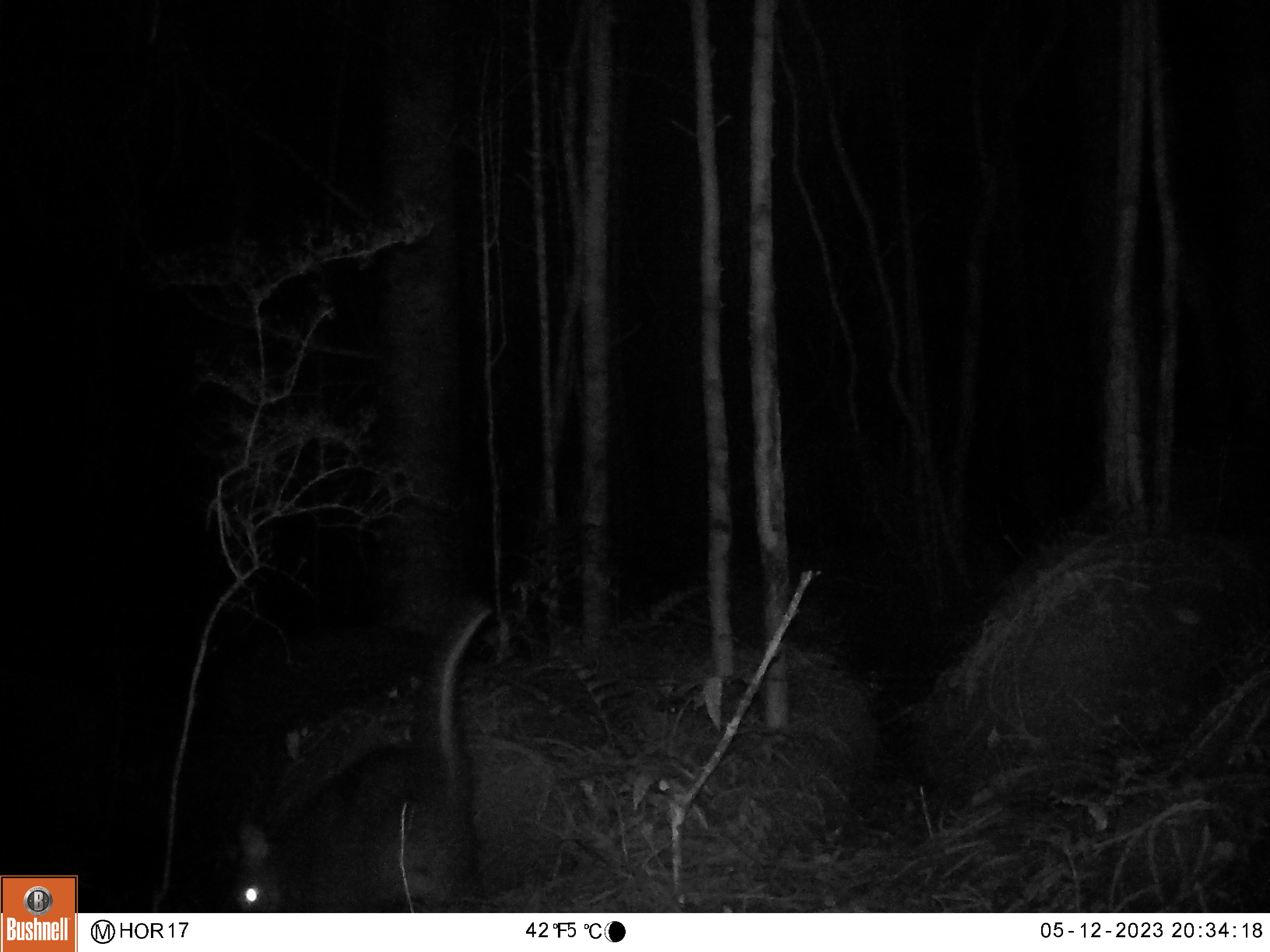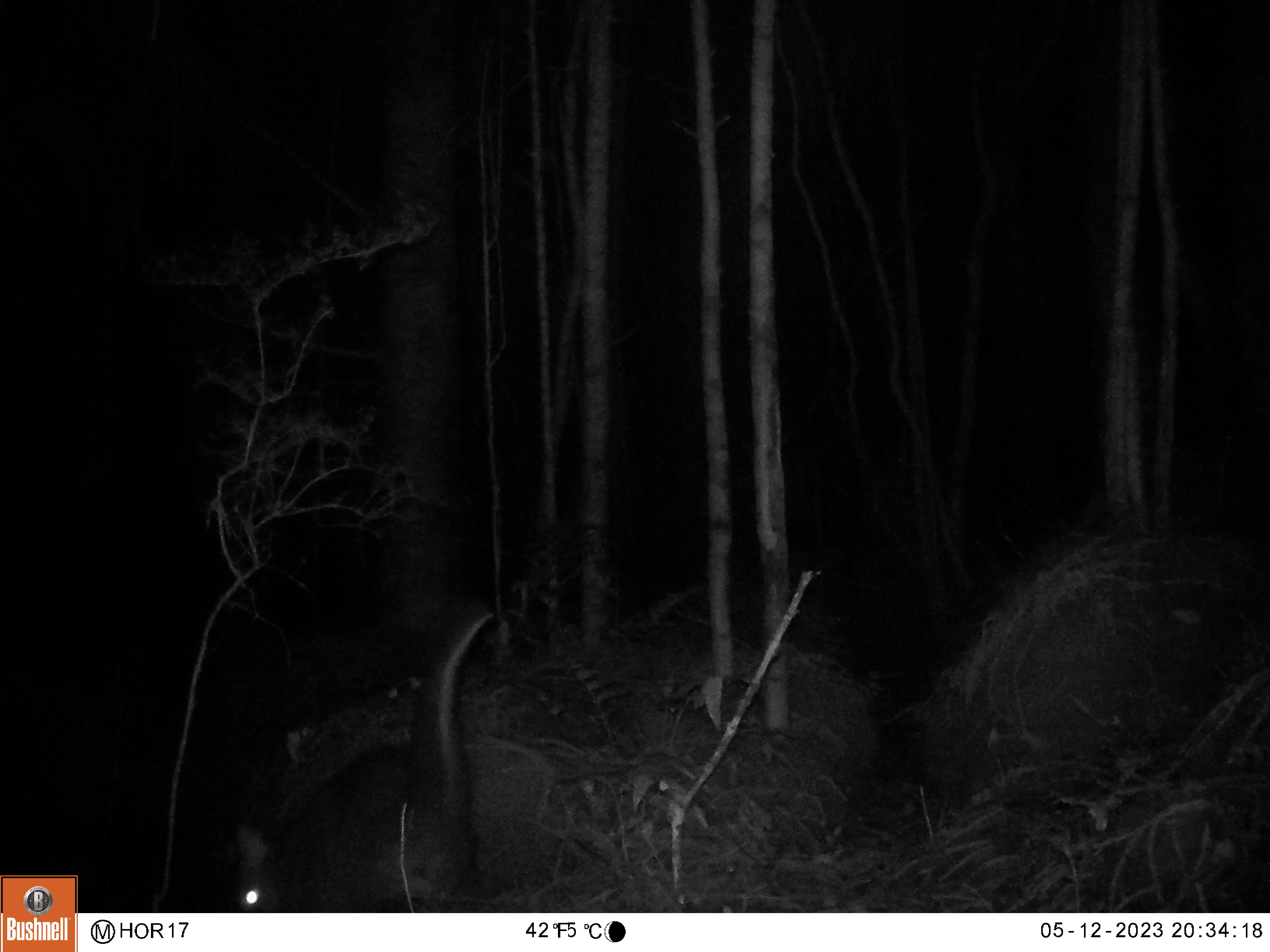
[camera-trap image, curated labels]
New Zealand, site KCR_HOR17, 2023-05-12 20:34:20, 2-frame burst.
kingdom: Animalia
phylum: Chordata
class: Mammalia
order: Diprotodontia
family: Phalangeridae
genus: Trichosurus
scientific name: Trichosurus vulpecula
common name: common brushtail possum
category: possum